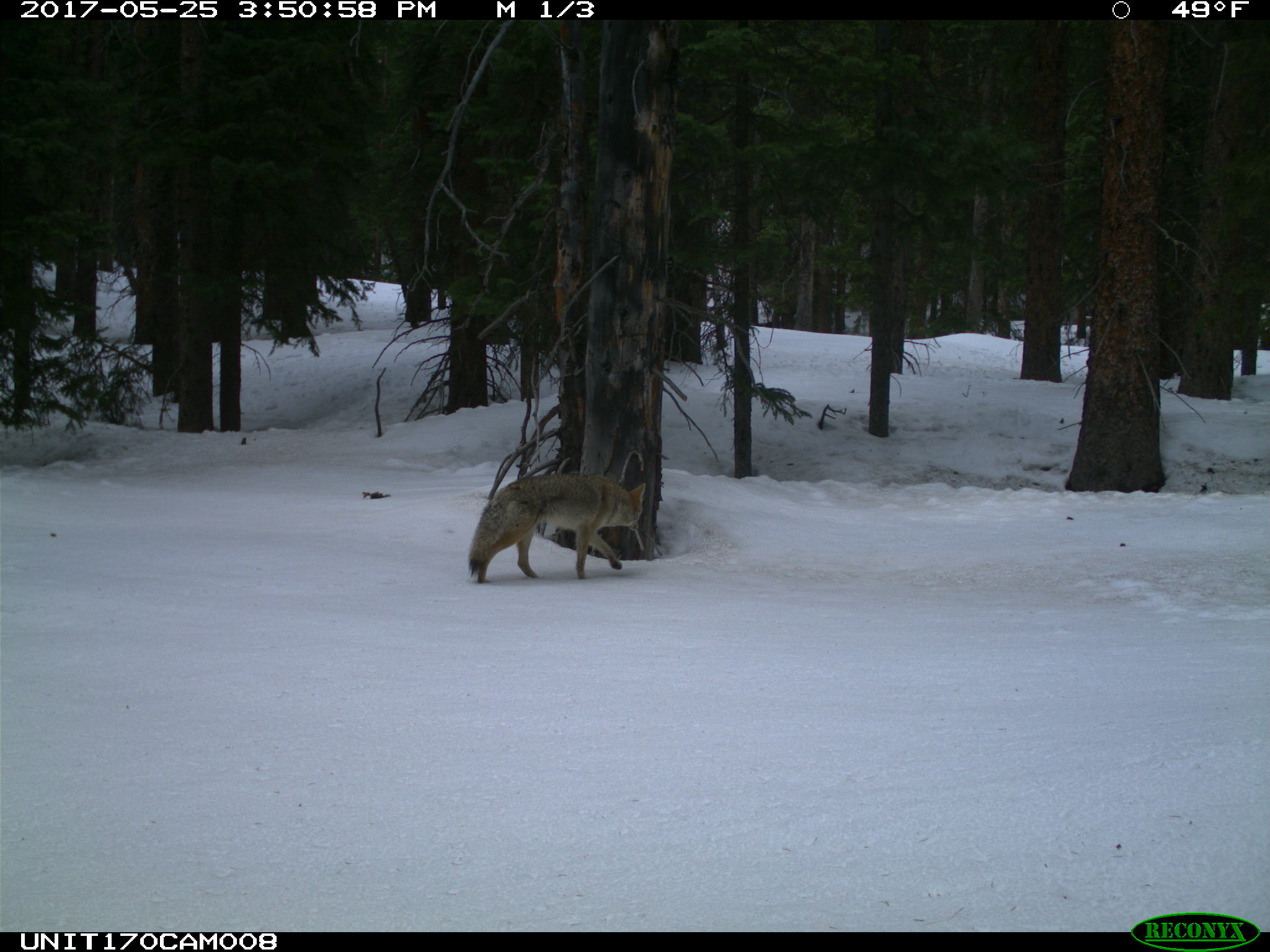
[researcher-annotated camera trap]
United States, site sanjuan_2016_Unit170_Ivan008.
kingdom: Animalia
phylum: Chordata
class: Mammalia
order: Carnivora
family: Canidae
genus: Canis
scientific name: Canis latrans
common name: coyote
Canis latrans (coyote).